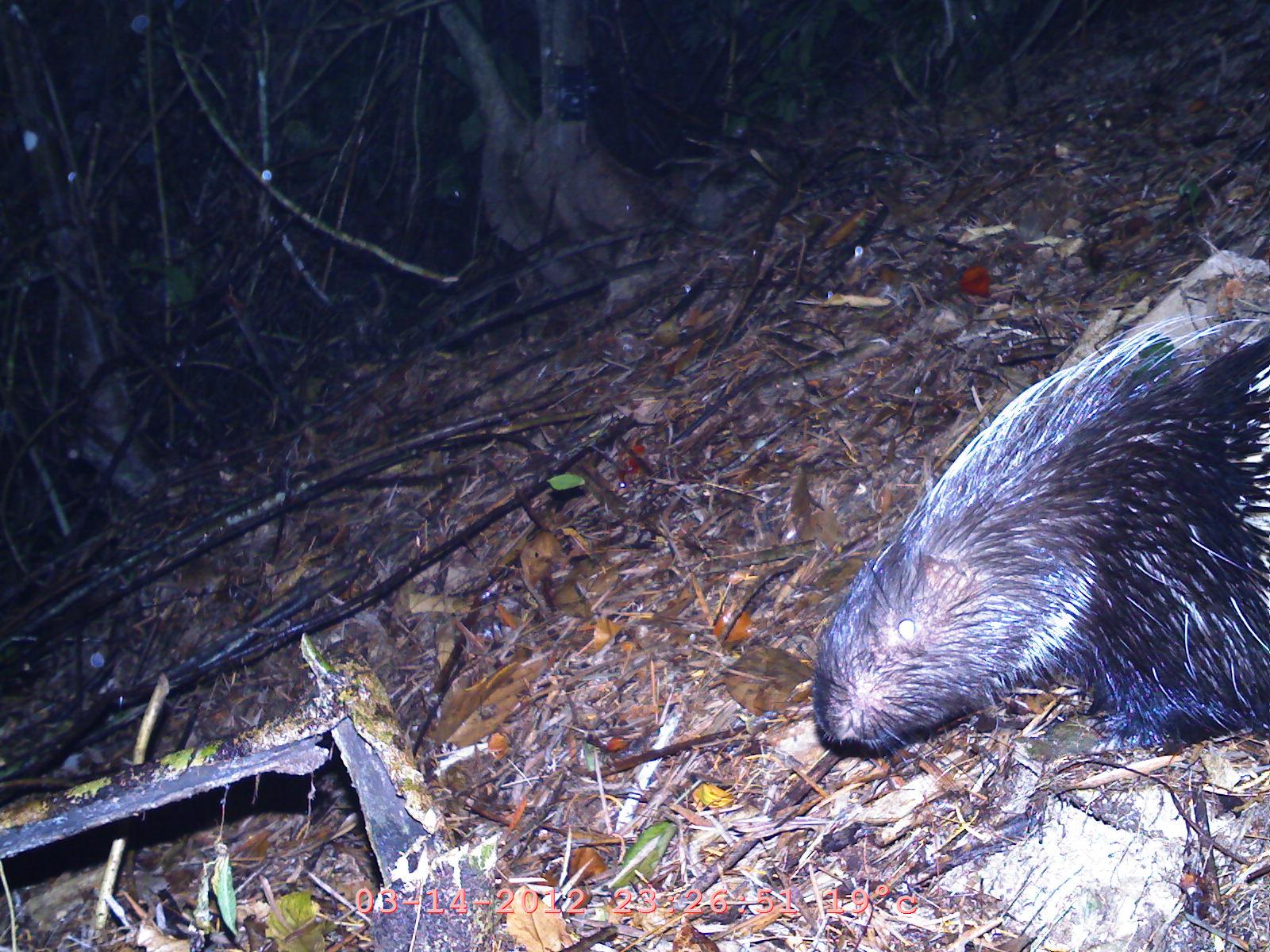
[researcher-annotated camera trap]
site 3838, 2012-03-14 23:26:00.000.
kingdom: Animalia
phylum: Chordata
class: Mammalia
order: Rodentia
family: Hystricidae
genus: Hystrix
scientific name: Hystrix brachyura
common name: east asian porcupine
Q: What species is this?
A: Hystrix brachyura (east asian porcupine).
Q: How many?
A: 1.